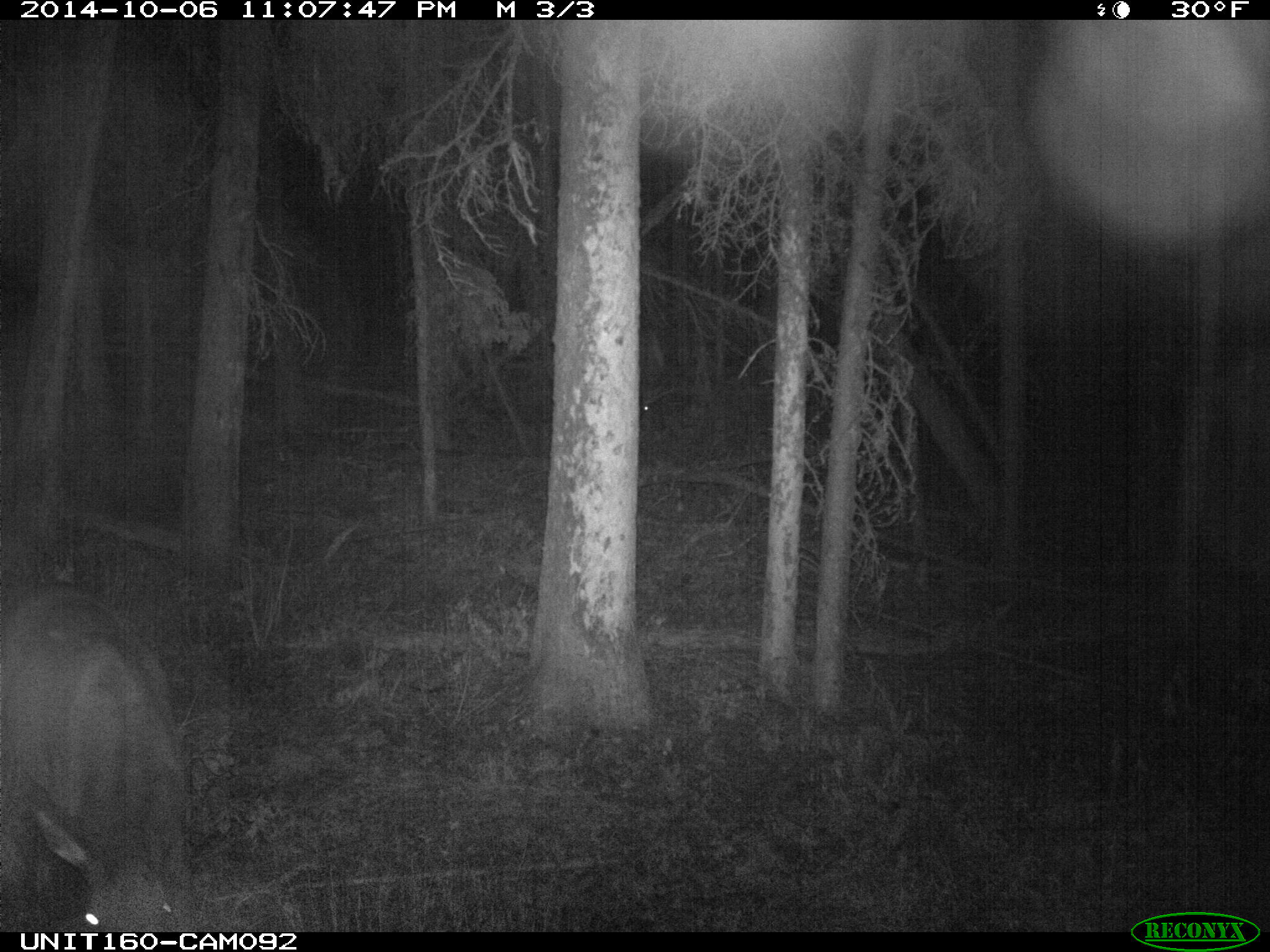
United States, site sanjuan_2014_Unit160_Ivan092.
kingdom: Animalia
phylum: Chordata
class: Mammalia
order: Artiodactyla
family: Cervidae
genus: Cervus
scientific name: Cervus elaphus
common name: red deer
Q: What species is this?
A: Cervus elaphus (red deer).